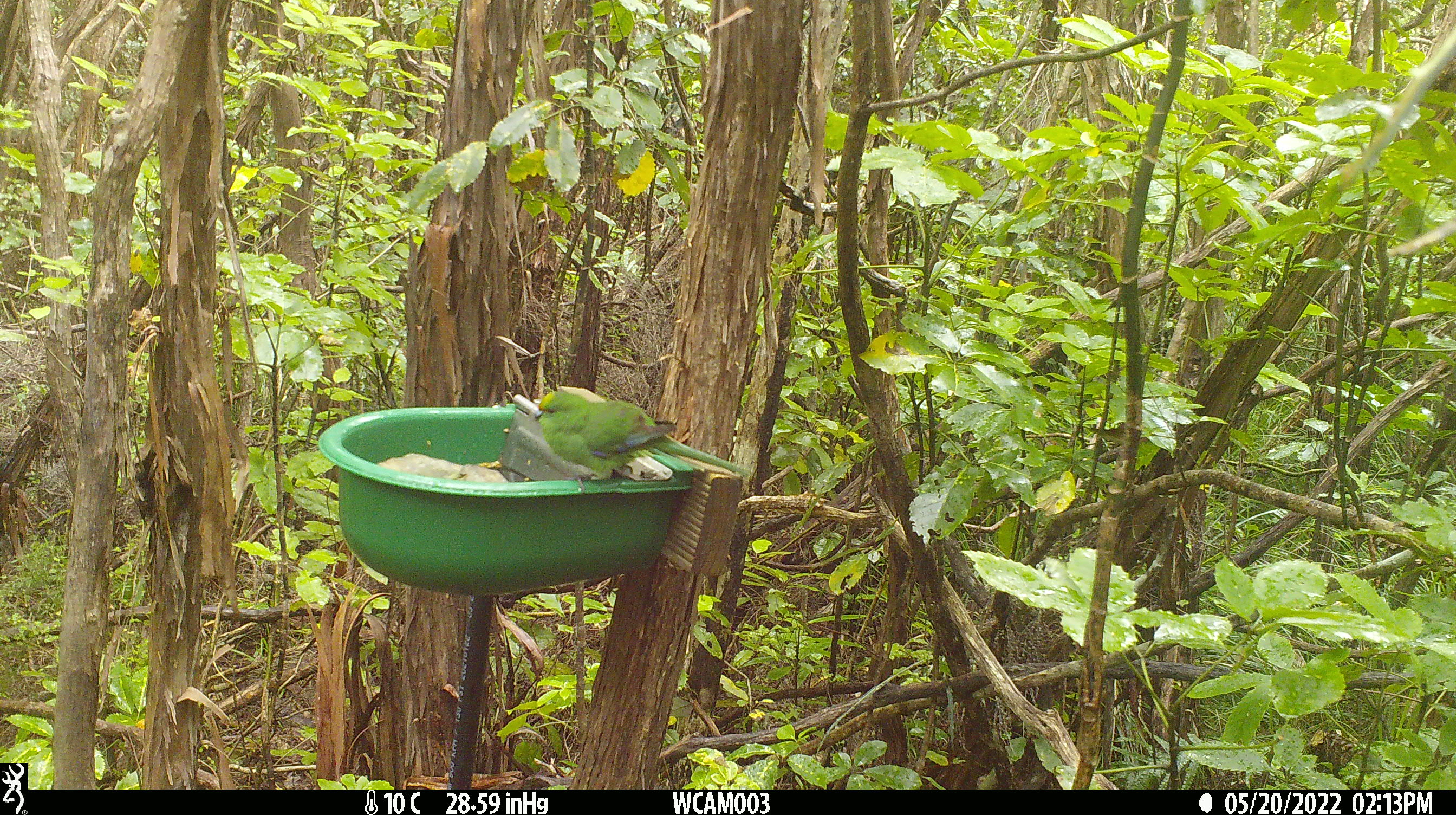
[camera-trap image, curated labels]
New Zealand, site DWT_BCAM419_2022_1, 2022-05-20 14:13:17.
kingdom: Animalia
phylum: Chordata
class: Aves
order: Psittaciformes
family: Psittaculidae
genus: Cyanoramphus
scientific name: Cyanoramphus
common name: parakeet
Parakeet (Cyanoramphus).